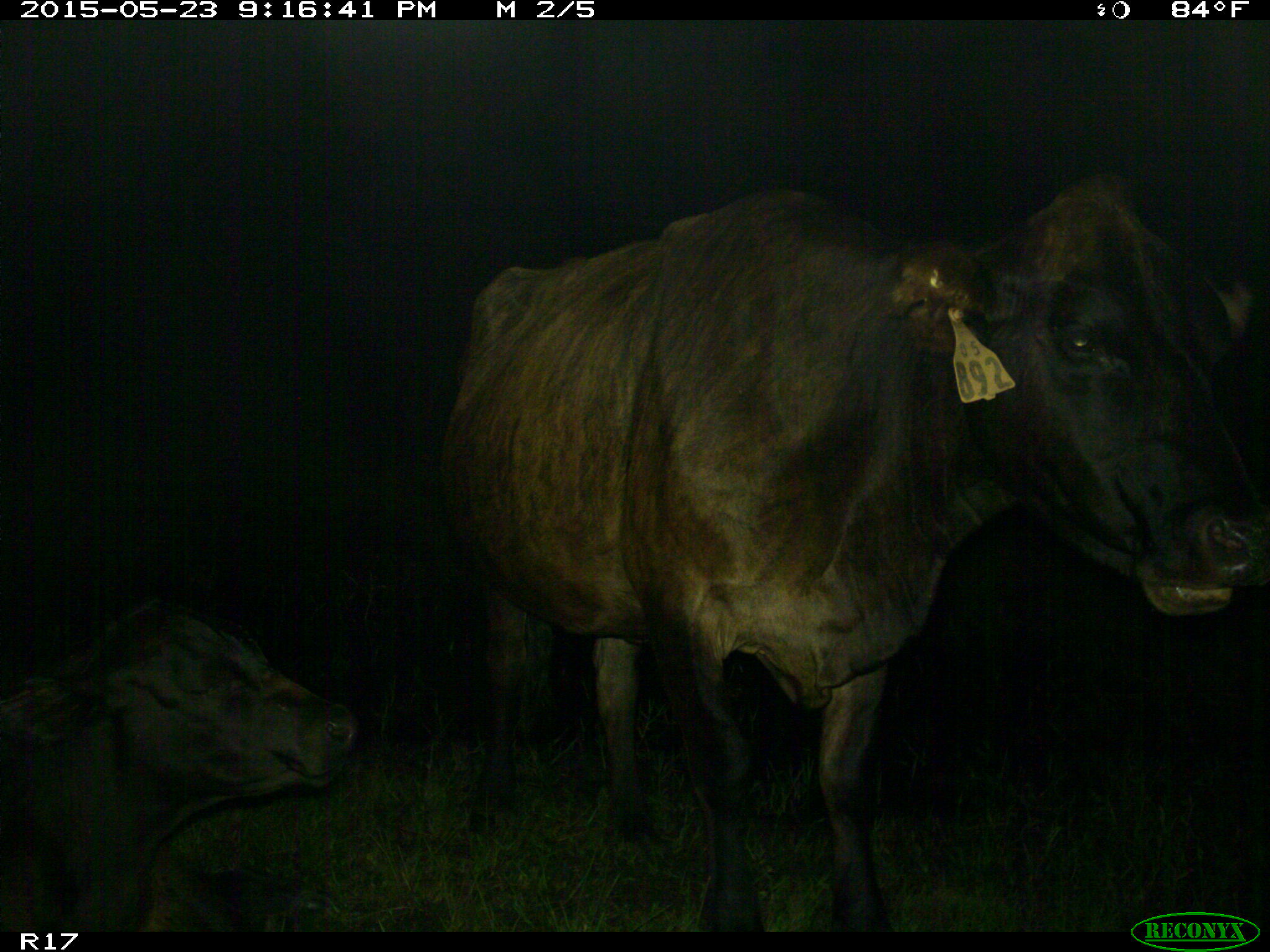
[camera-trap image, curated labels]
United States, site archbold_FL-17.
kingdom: Animalia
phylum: Chordata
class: Mammalia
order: Artiodactyla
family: Bovidae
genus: Bos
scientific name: Bos taurus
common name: domestic cow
Bos taurus (domestic cow).